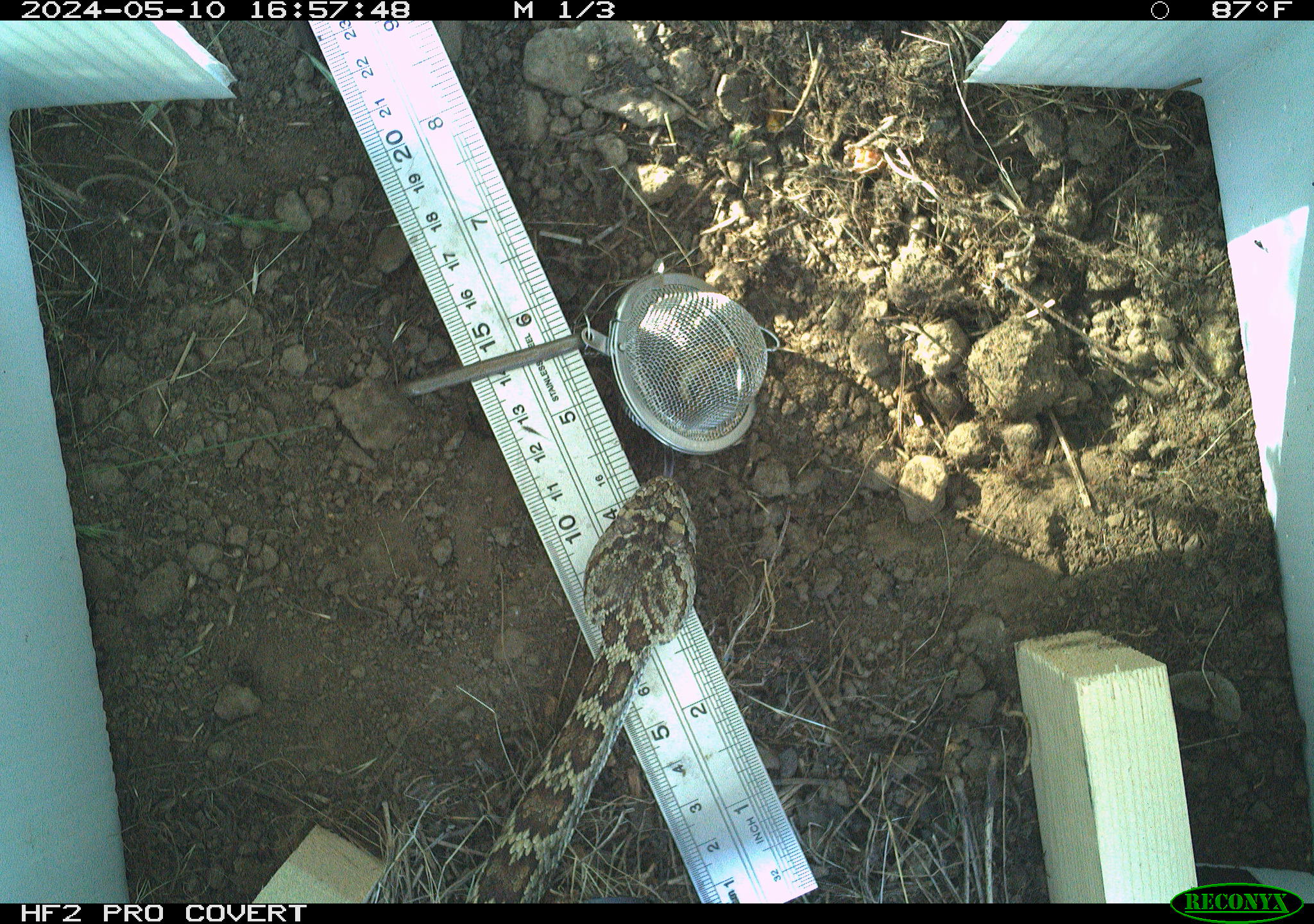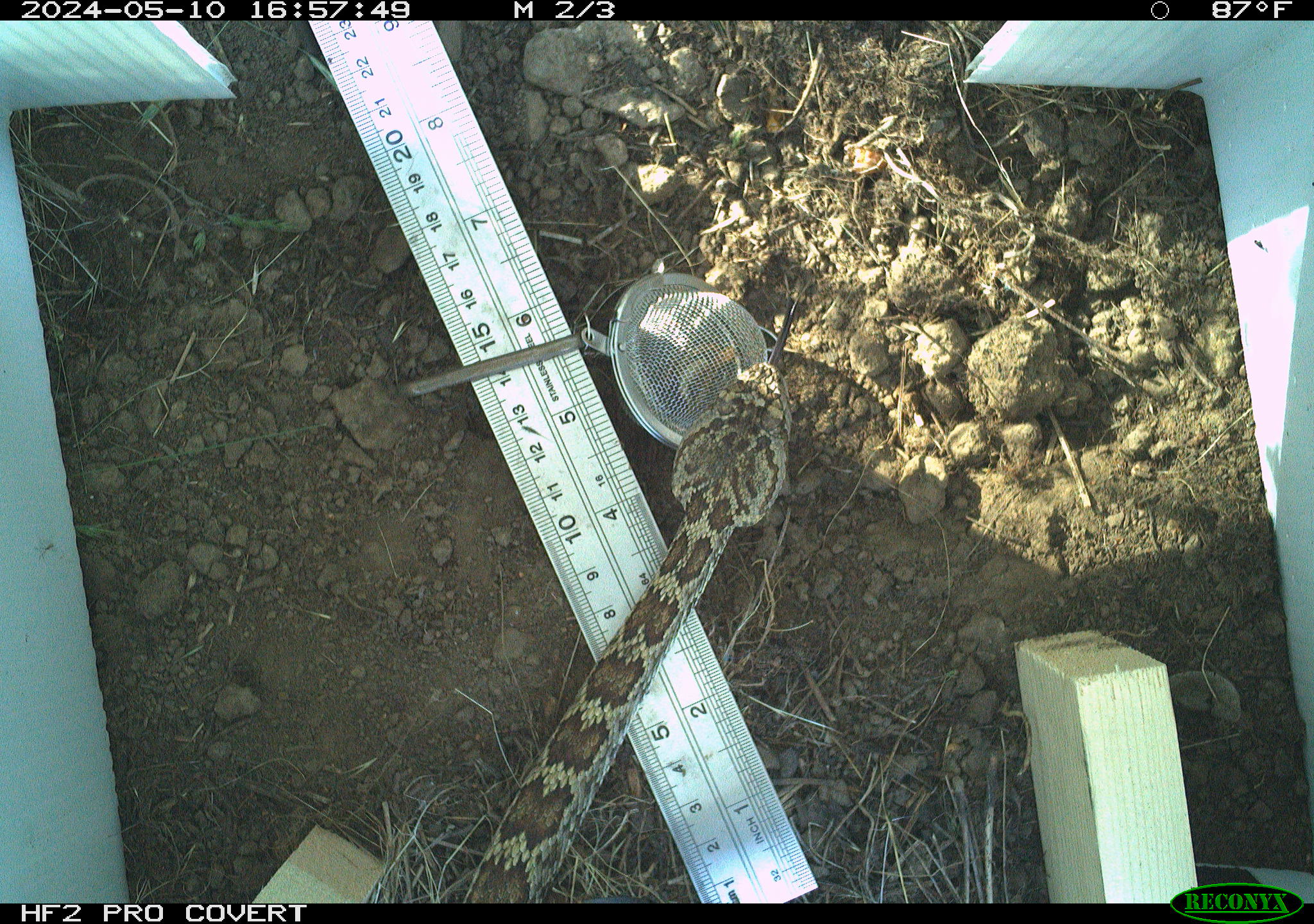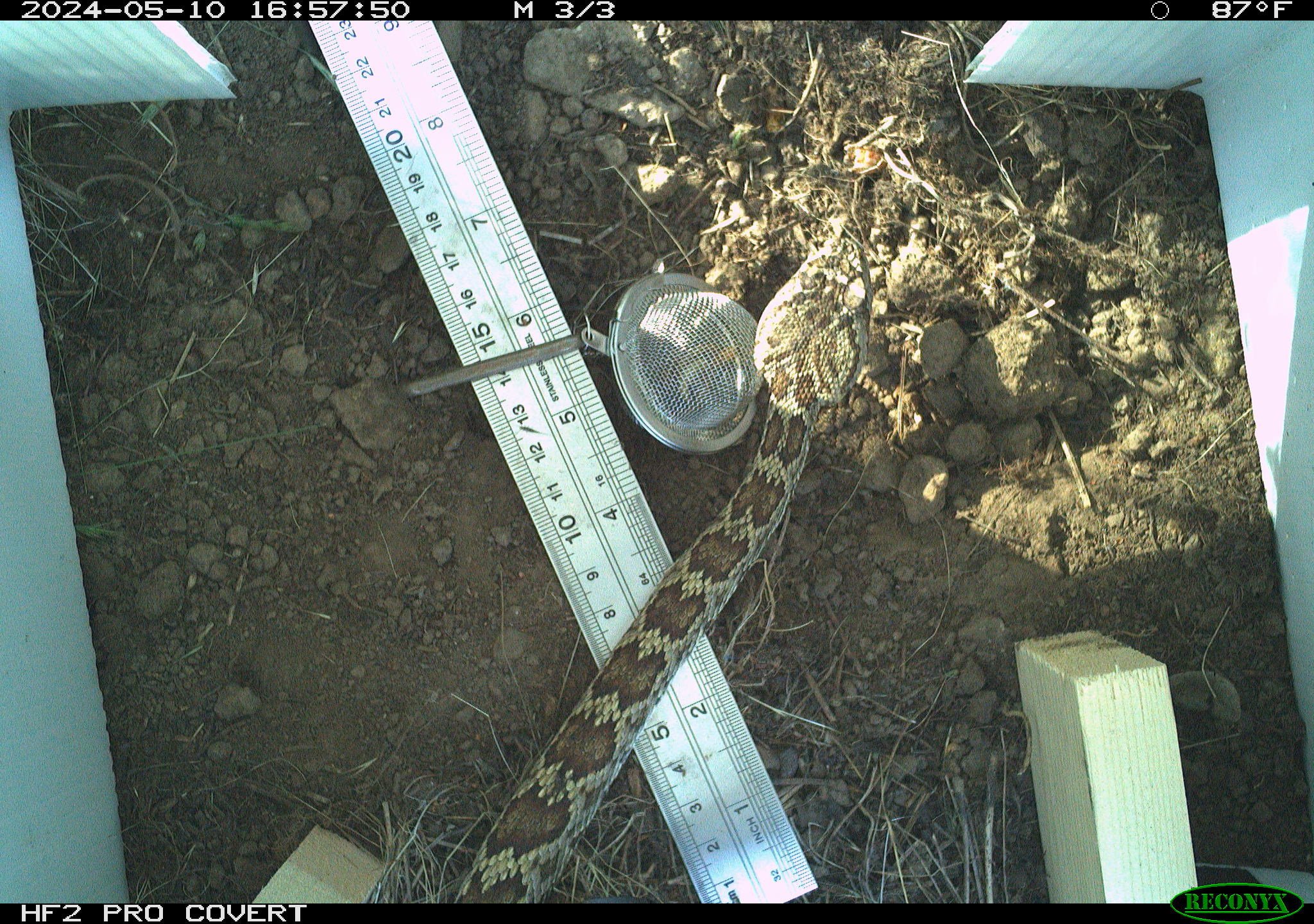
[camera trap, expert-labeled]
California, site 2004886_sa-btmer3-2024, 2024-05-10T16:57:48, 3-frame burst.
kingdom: Animalia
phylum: Chordata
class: Reptilia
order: Squamata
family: Viperidae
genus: Crotalus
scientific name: Crotalus oreganus oreganus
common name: northern pacific rattlesnake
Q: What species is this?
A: Northern pacific rattlesnake (Crotalus oreganus oreganus).